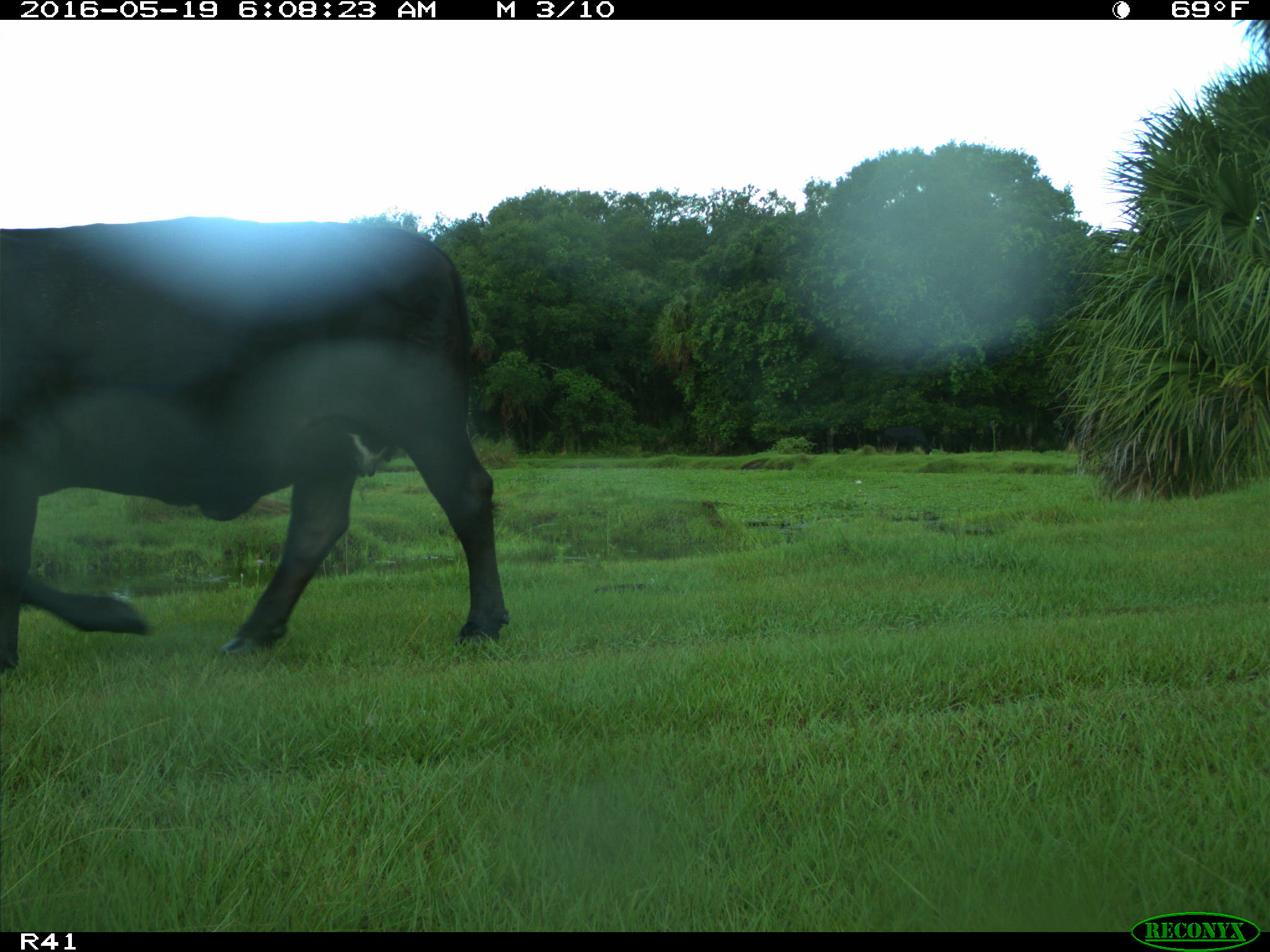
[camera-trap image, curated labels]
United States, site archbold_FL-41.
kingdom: Animalia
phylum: Chordata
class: Mammalia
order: Artiodactyla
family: Bovidae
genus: Bos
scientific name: Bos taurus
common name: domestic cow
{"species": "Bos taurus (domestic cow)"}